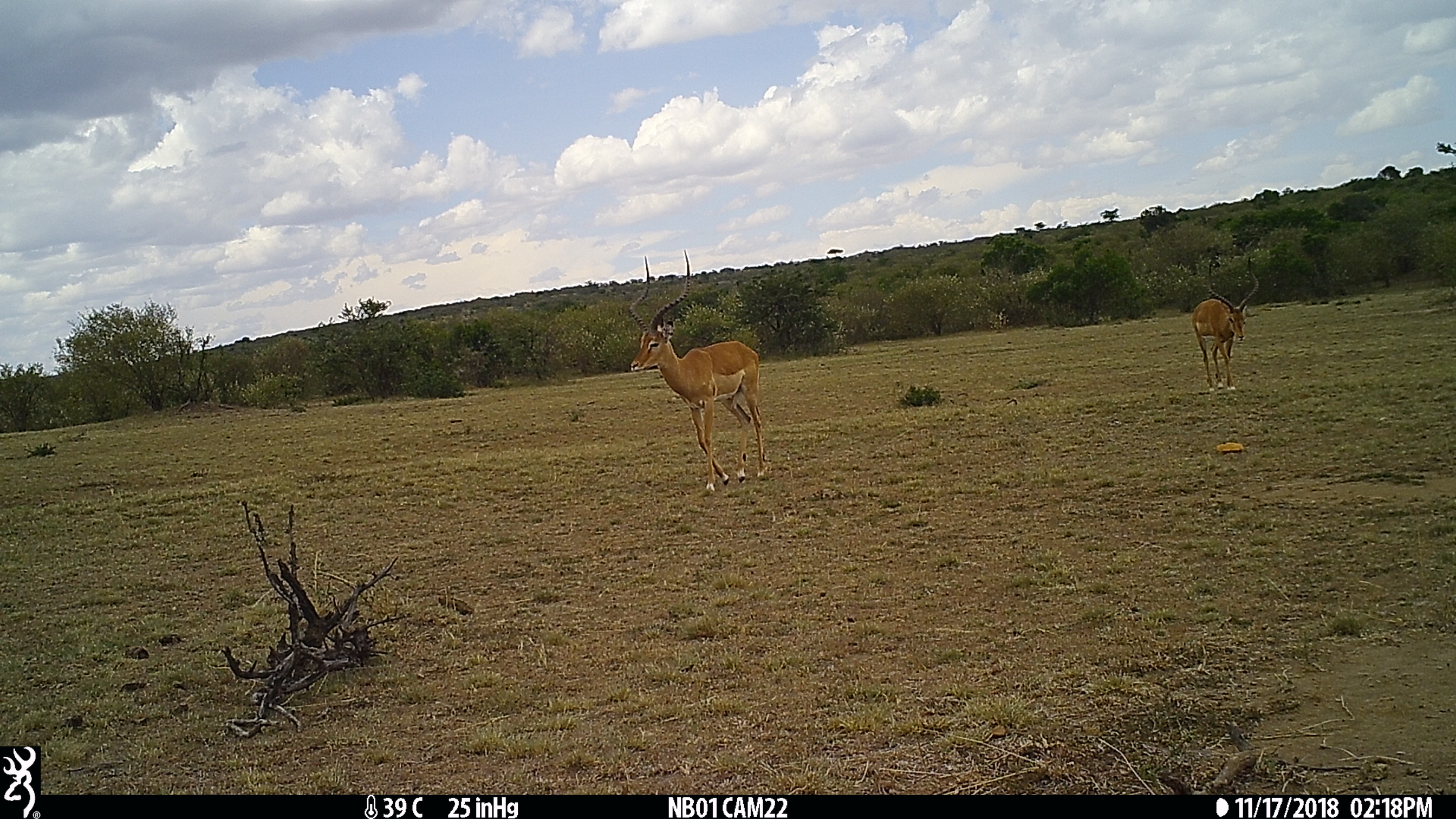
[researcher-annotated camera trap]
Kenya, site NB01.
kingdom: Animalia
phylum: Chordata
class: Mammalia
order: Artiodactyla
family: Bovidae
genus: Aepyceros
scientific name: Aepyceros melampus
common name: impala